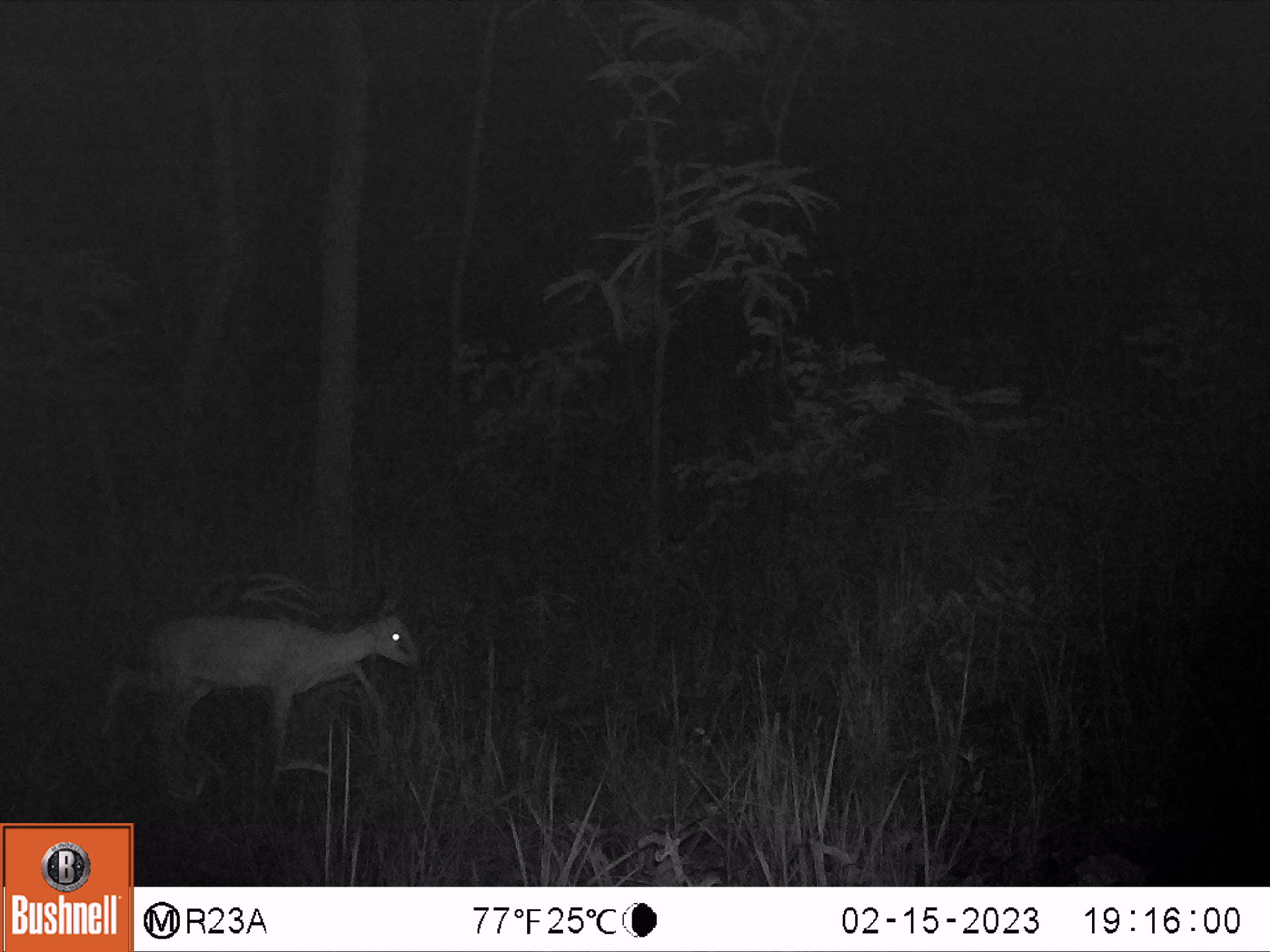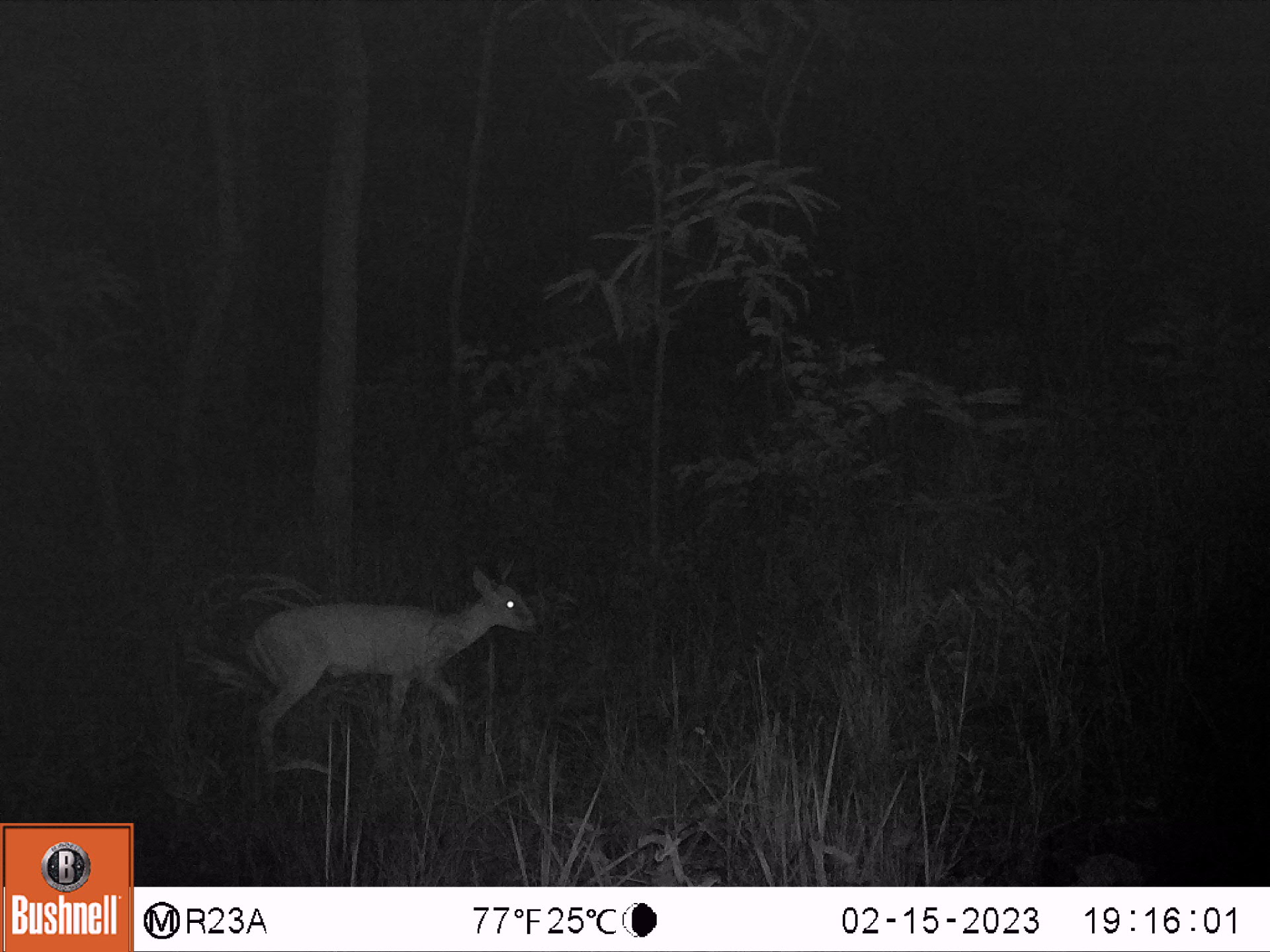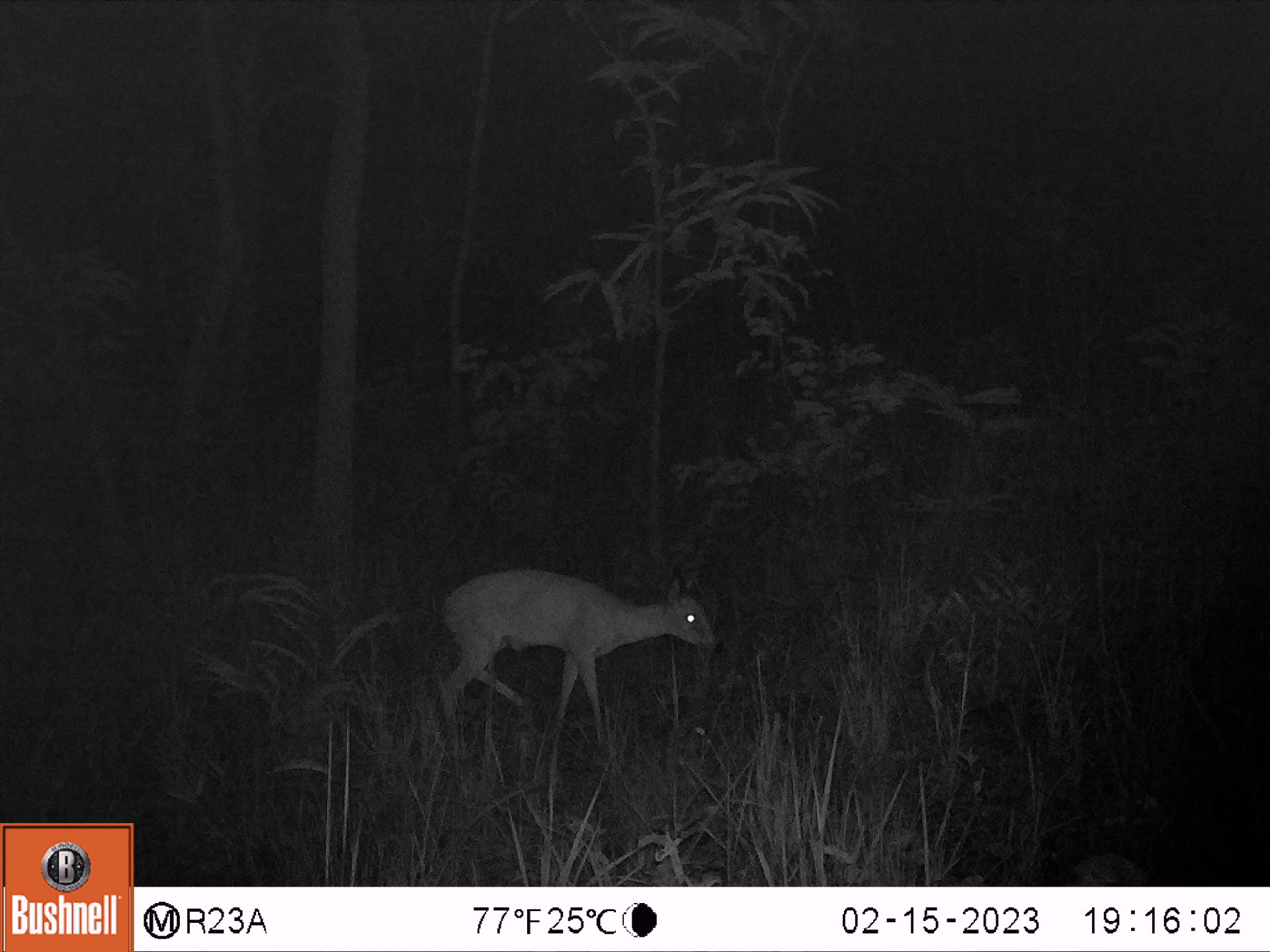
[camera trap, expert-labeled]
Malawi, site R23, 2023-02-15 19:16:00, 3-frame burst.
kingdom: Animalia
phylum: Chordata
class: Mammalia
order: Artiodactyla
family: Bovidae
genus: Sylvicapra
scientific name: Sylvicapra grimmia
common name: common duiker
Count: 1.